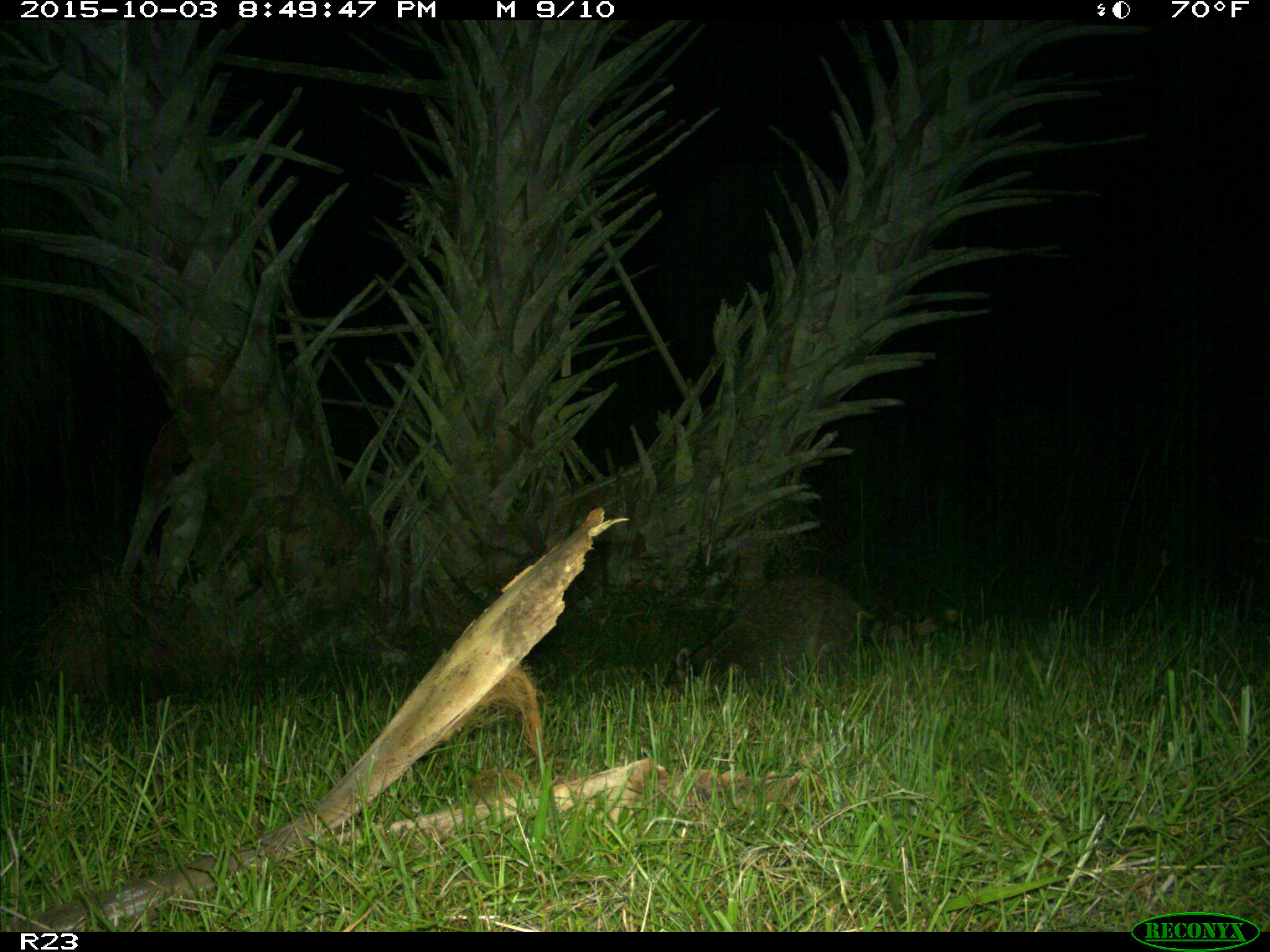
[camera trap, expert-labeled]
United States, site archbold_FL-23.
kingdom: Animalia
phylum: Chordata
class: Mammalia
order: Carnivora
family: Procyonidae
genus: Procyon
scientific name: Procyon lotor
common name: common raccoon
Procyon lotor (common raccoon).